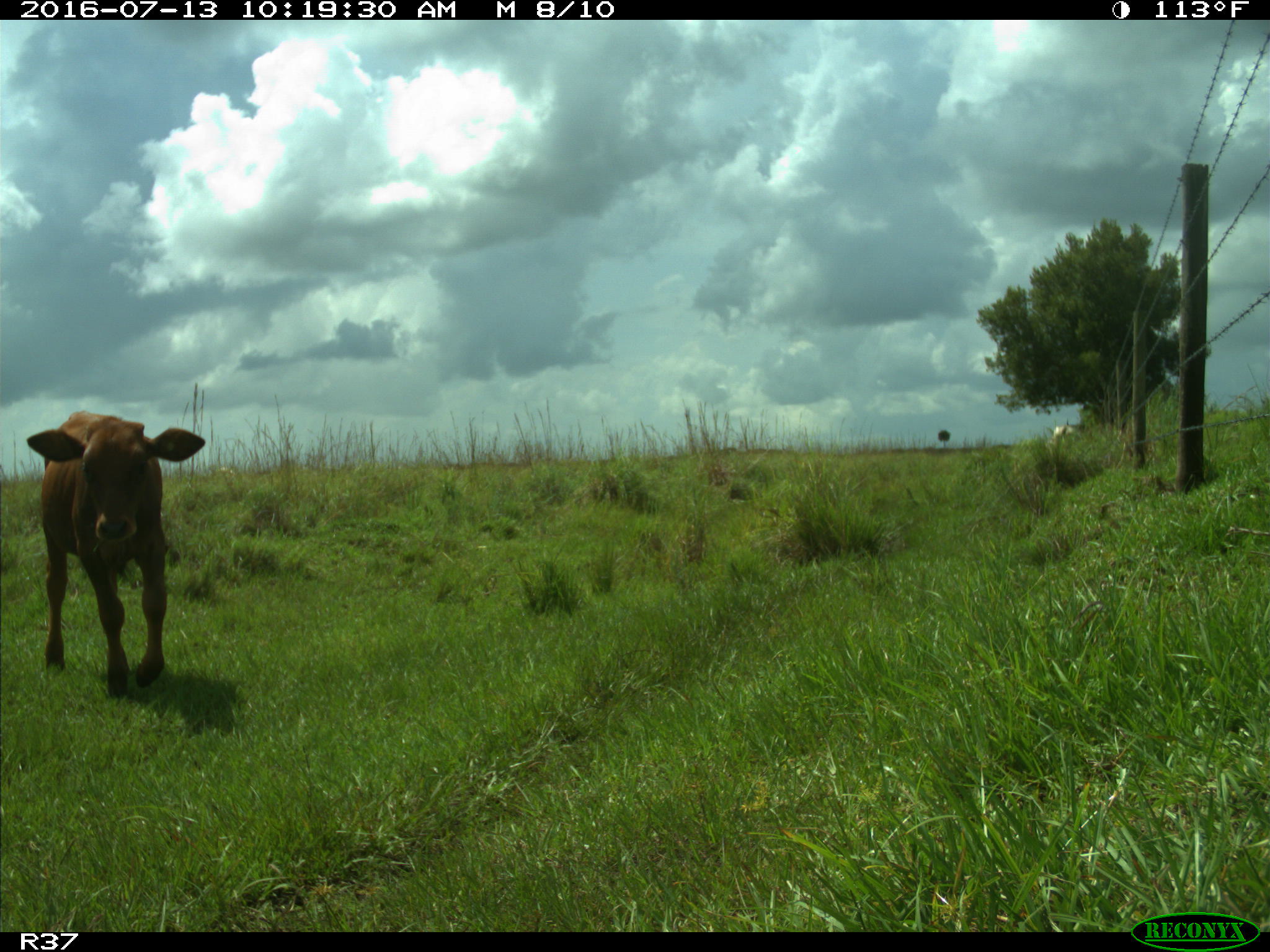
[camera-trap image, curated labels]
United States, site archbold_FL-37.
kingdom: Animalia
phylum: Chordata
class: Mammalia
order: Artiodactyla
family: Bovidae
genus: Bos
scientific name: Bos taurus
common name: domestic cow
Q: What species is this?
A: Bos taurus (domestic cow).